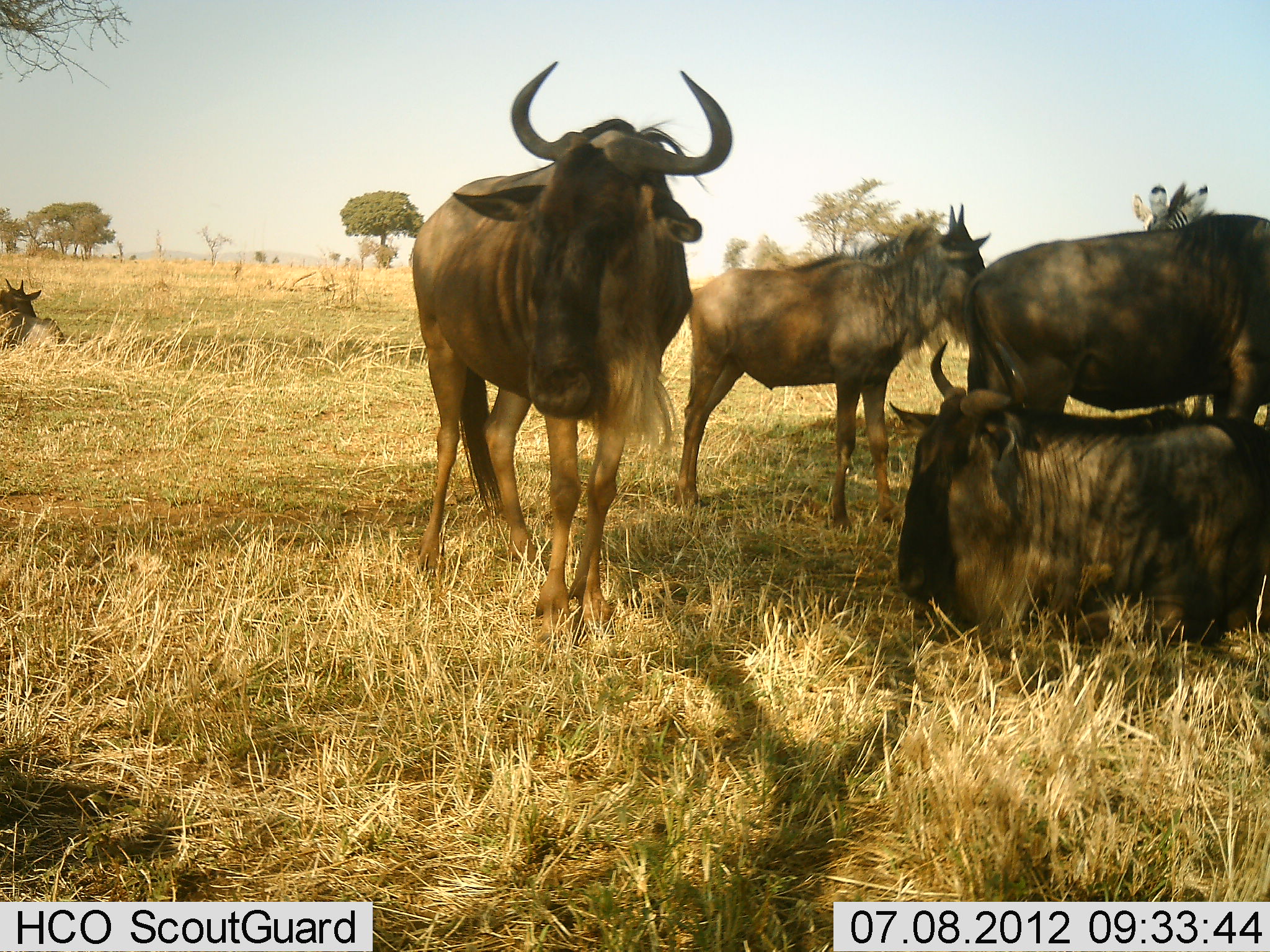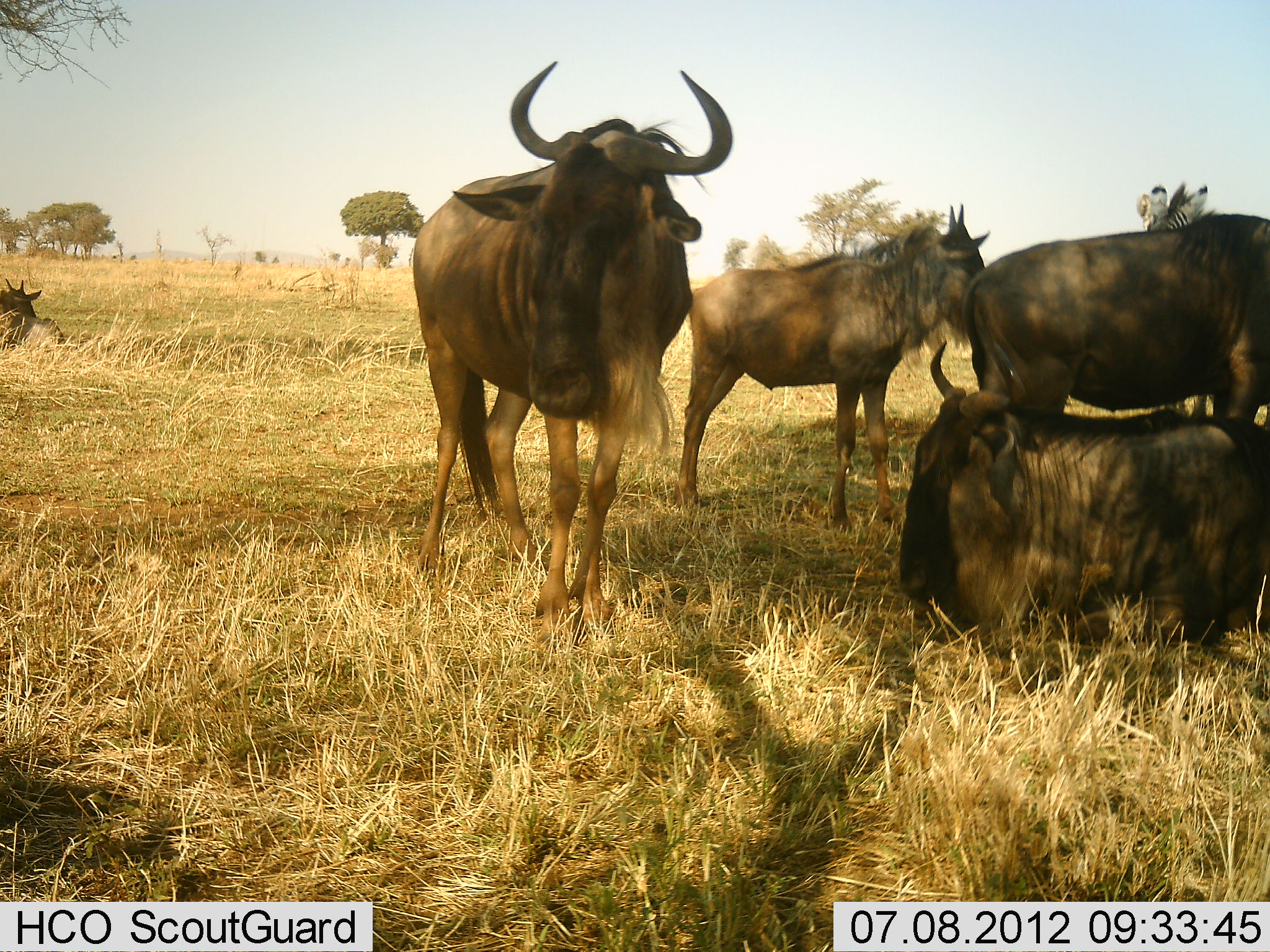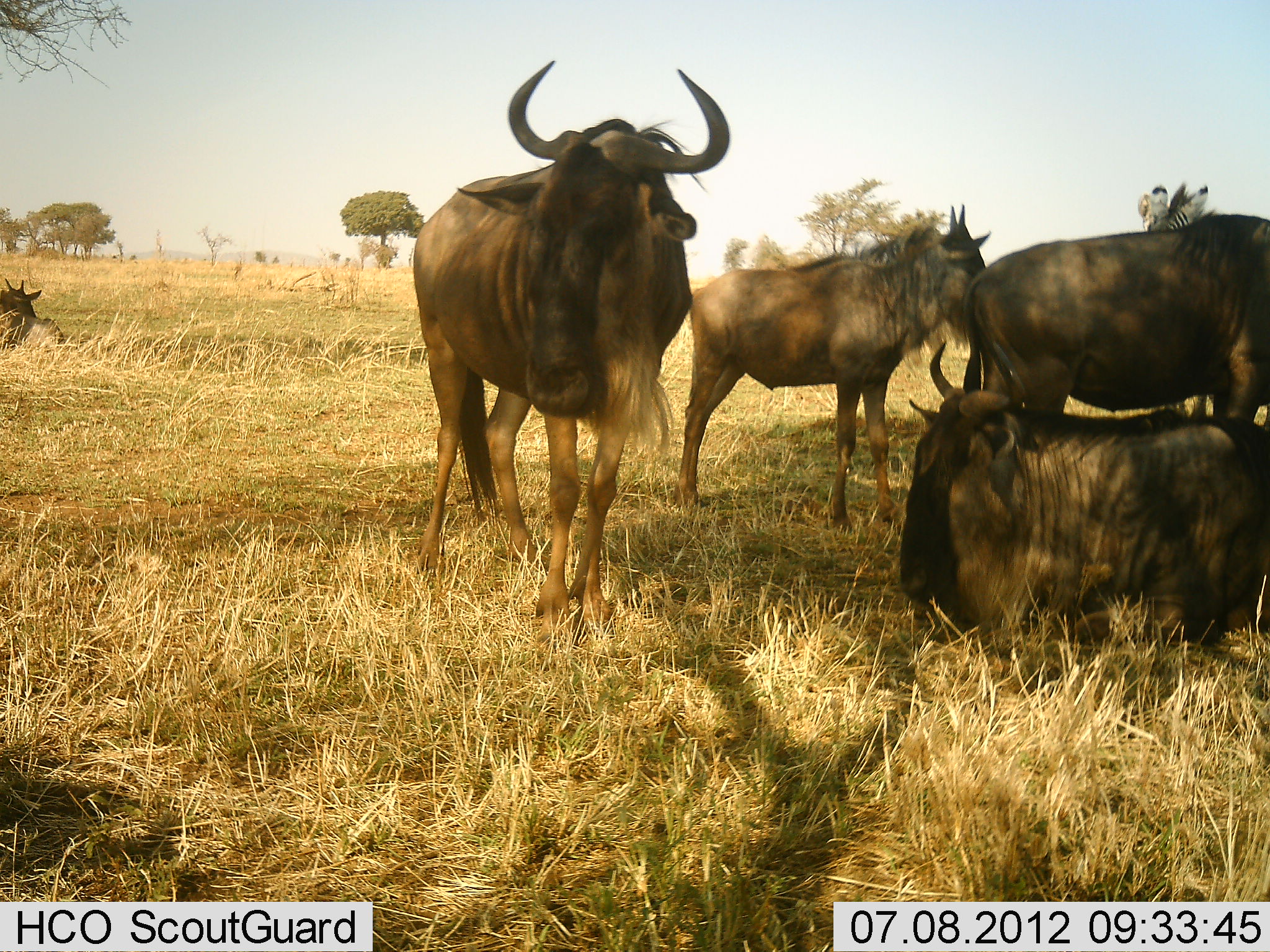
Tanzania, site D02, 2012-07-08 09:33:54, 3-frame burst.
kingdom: Animalia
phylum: Chordata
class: Mammalia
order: Artiodactyla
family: Bovidae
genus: Connochaetes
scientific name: Connochaetes taurinus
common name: blue wildebeest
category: wildebeest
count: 5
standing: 84%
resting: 95%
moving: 0%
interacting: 0%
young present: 21%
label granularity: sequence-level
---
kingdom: Animalia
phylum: Chordata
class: Mammalia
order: Perissodactyla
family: Equidae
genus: Equus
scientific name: Equus quagga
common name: plains zebra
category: zebra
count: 1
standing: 100%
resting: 0%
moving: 0%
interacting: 0%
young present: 0%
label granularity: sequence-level